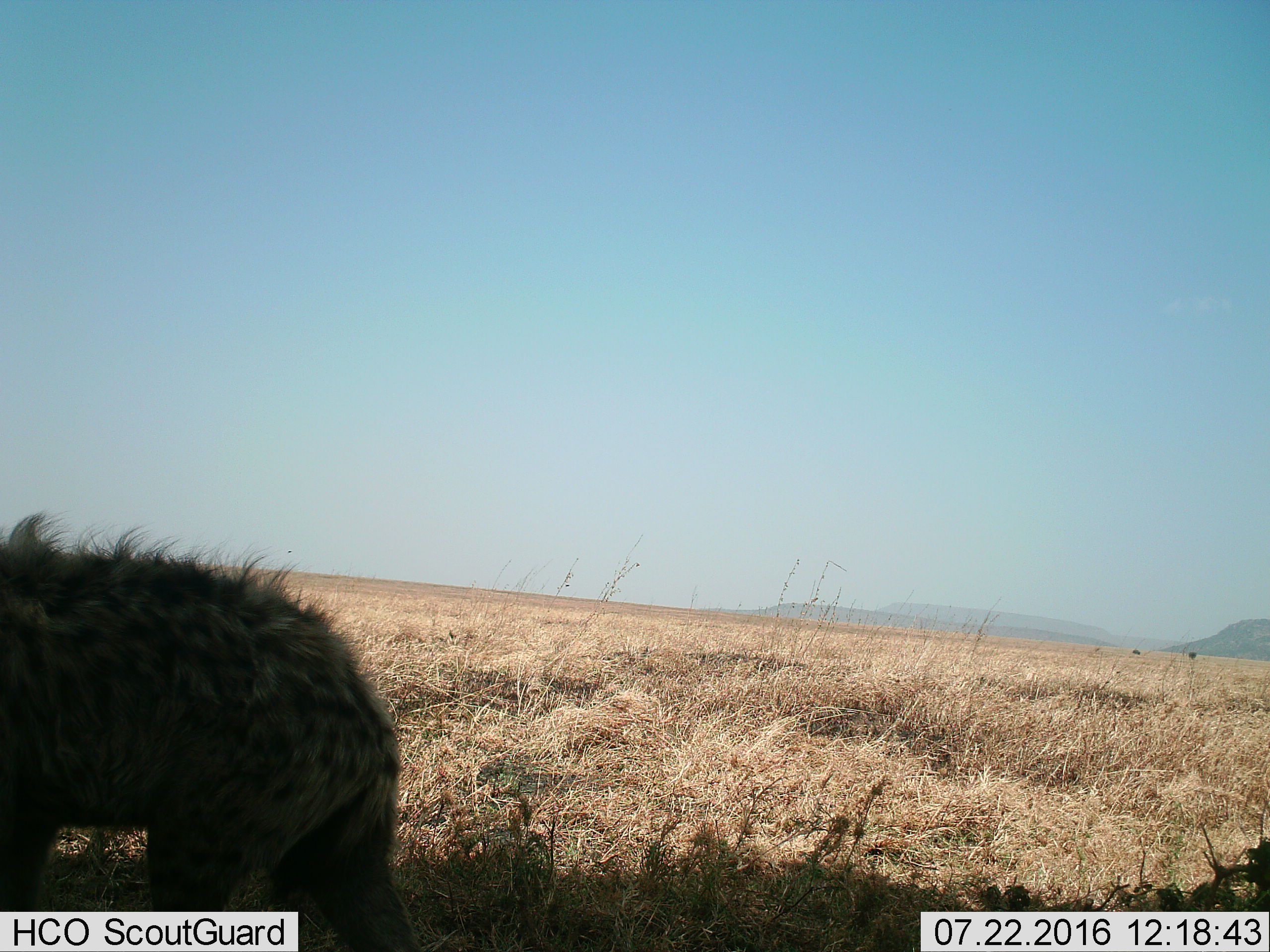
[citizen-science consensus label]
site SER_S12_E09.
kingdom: Animalia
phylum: Chordata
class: Mammalia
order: Carnivora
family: Hyaenidae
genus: Crocuta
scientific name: Crocuta crocuta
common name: spotted hyena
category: hyenaspotted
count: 1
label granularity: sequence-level